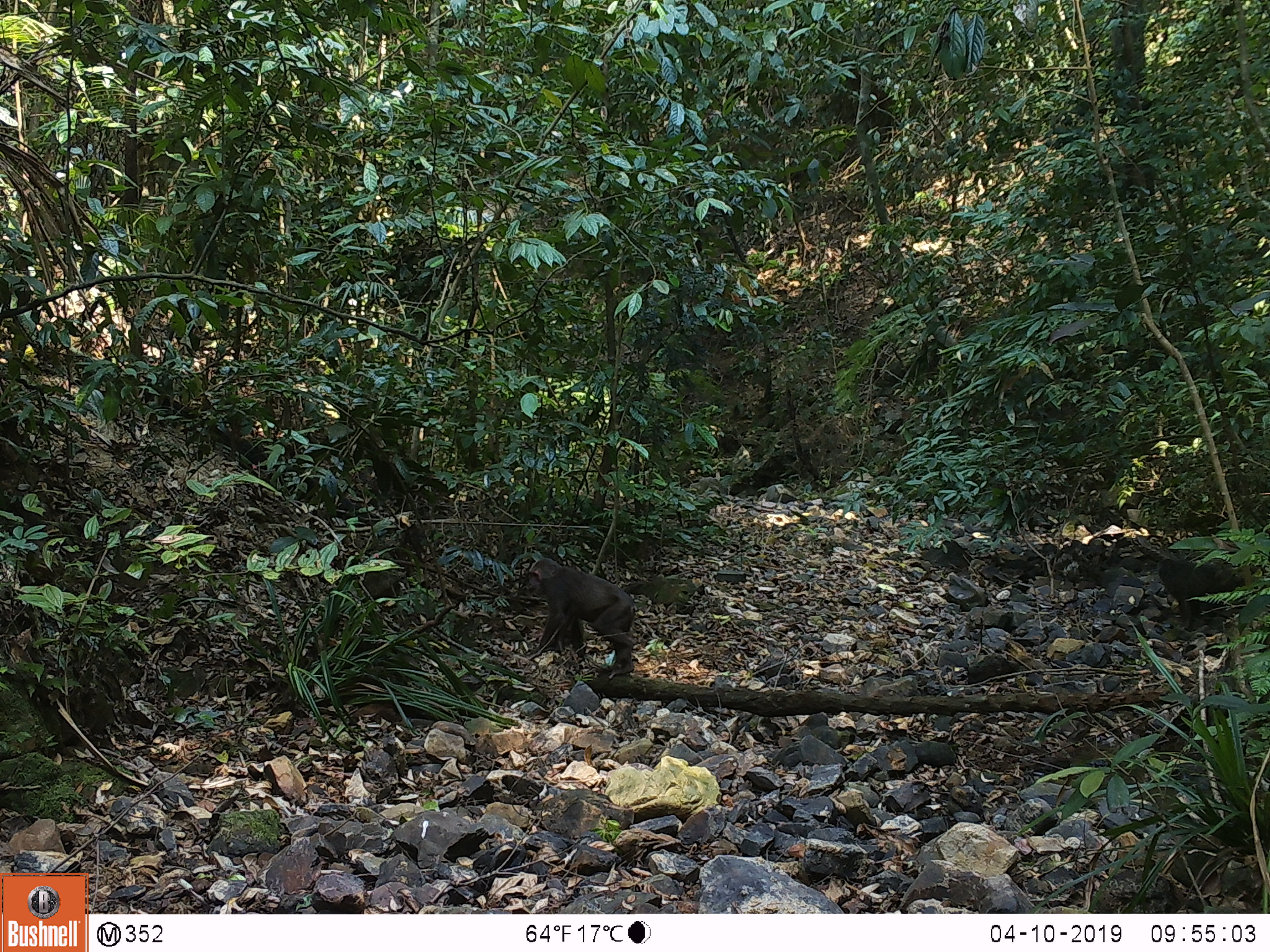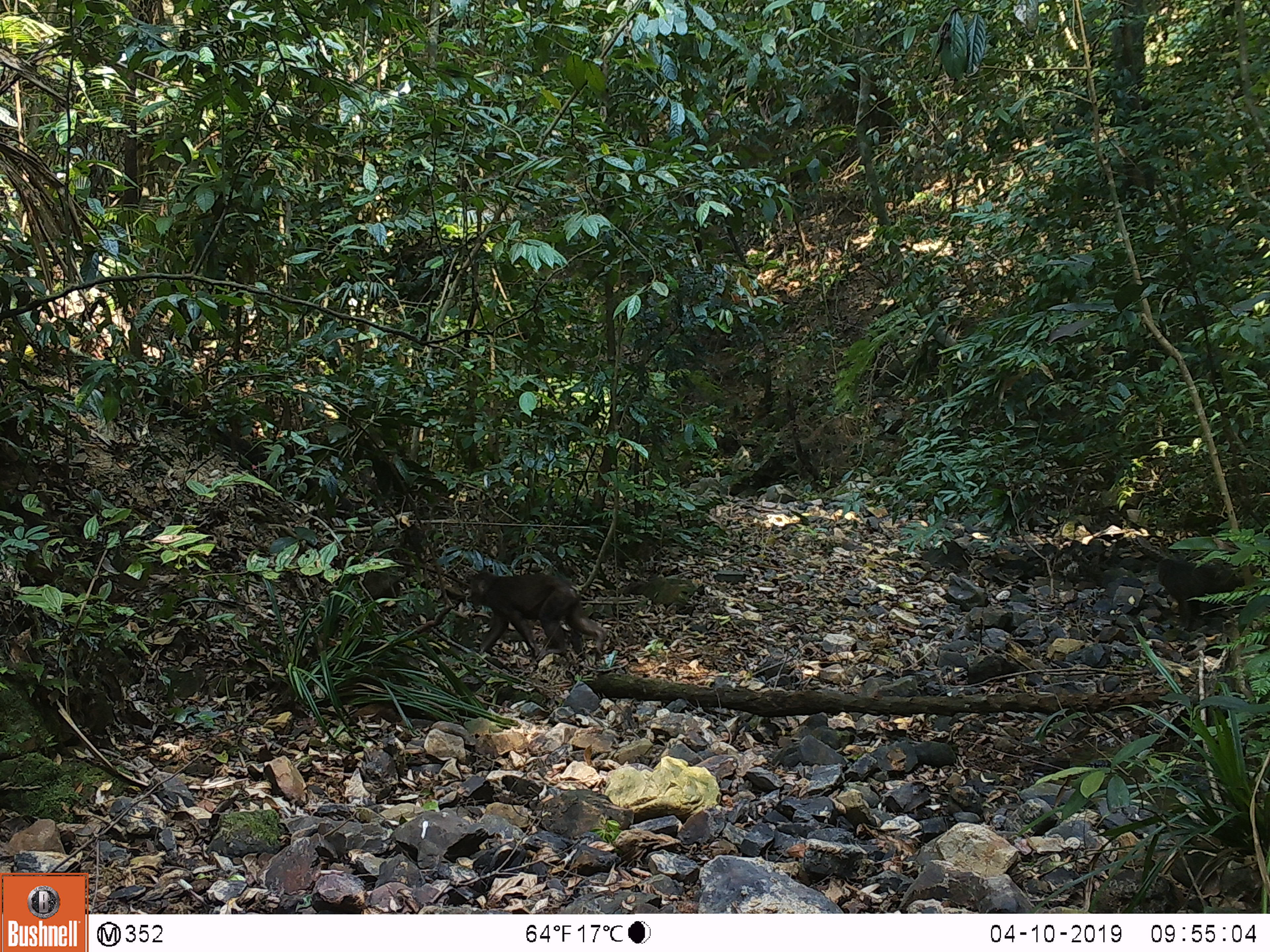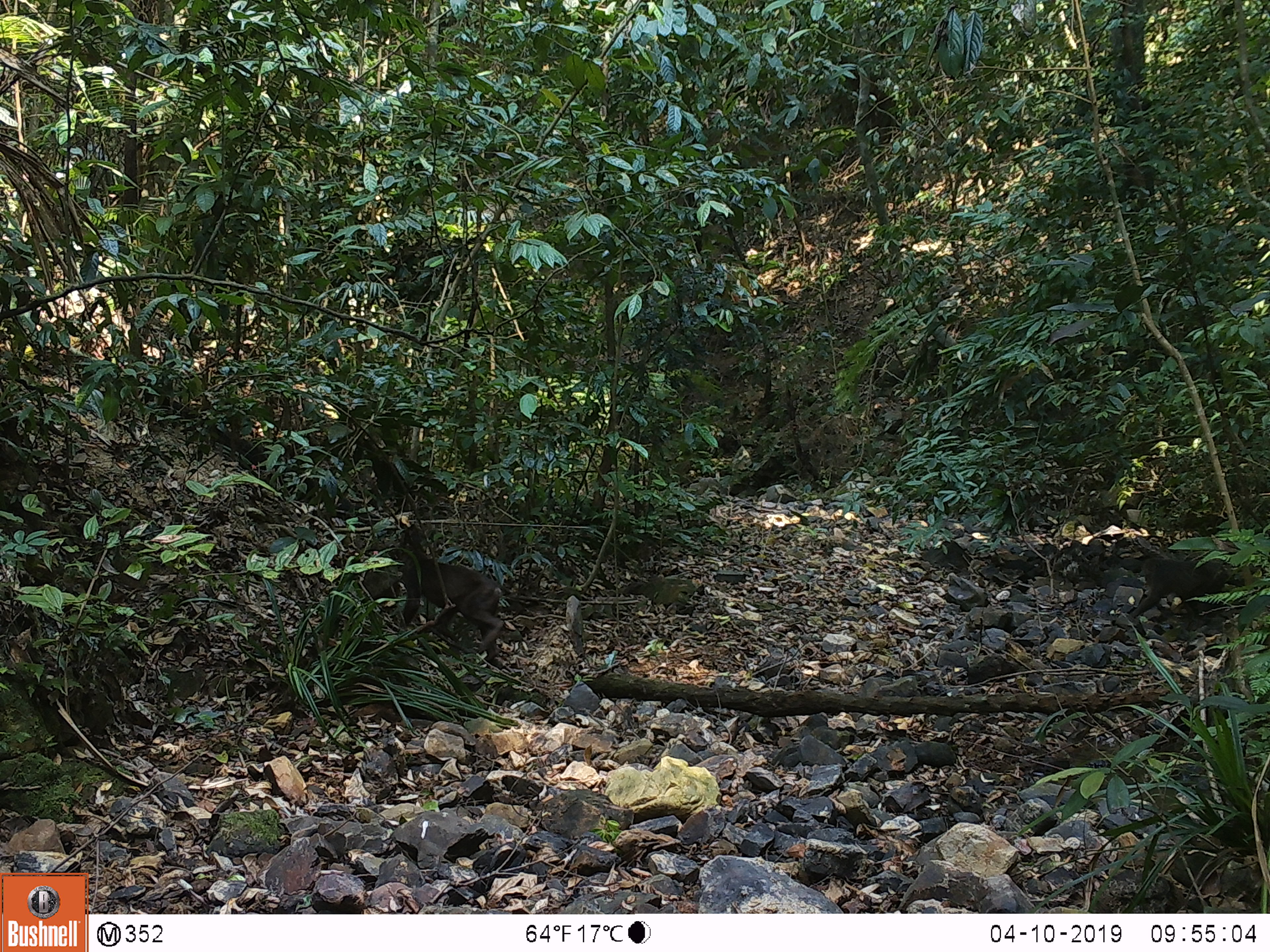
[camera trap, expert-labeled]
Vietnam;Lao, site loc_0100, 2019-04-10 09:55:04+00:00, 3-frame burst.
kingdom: Animalia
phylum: Chordata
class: Mammalia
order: Primates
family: Cercopithecidae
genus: Macaca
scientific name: Macaca arctoides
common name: stump-tailed macaque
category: stump tailed macaque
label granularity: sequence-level